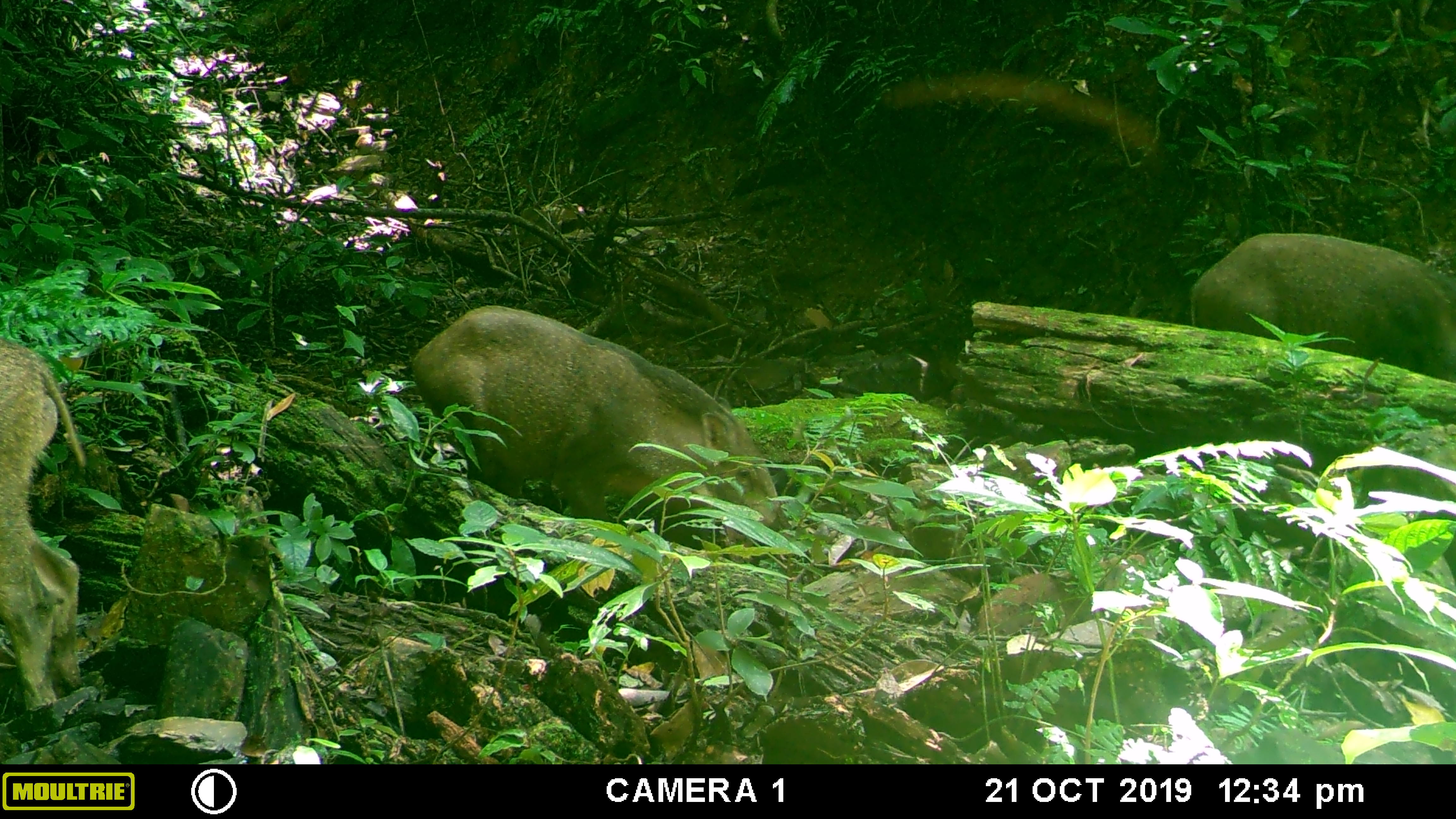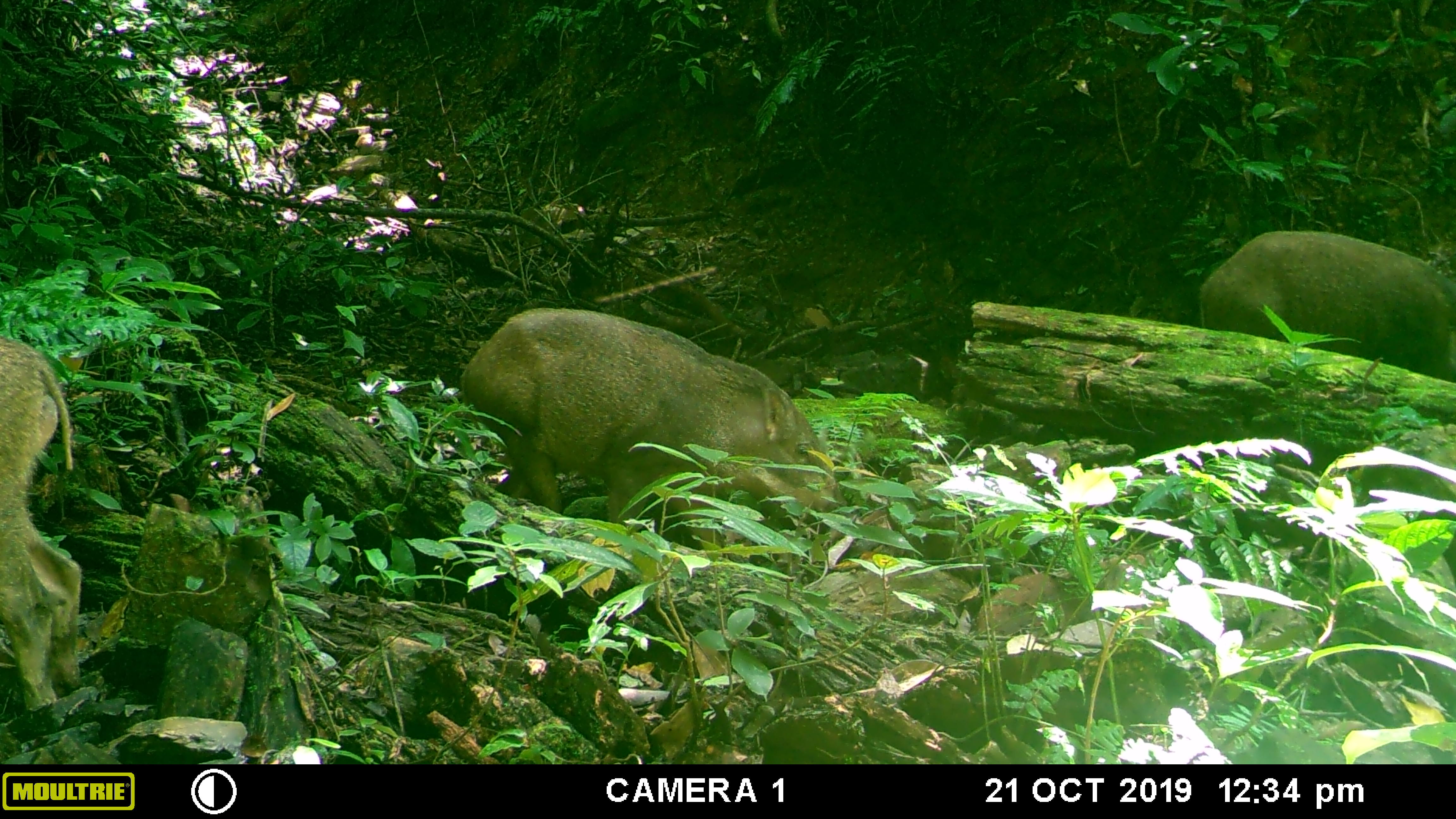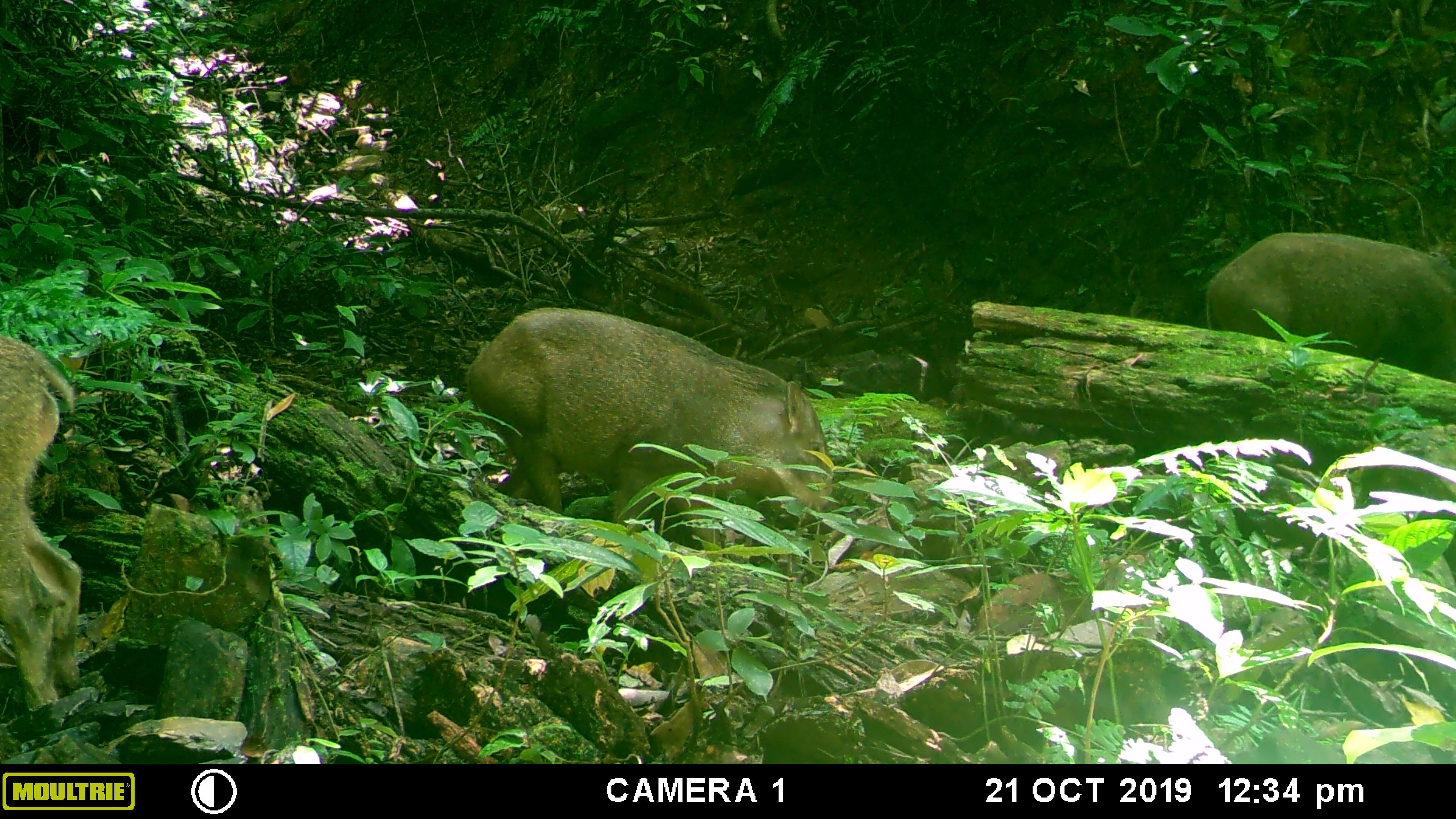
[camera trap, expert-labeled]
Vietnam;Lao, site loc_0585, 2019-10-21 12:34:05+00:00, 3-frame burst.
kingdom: Animalia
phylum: Chordata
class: Mammalia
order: Artiodactyla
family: Suidae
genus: Sus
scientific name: Sus scrofa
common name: eurasian wild pig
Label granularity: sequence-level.